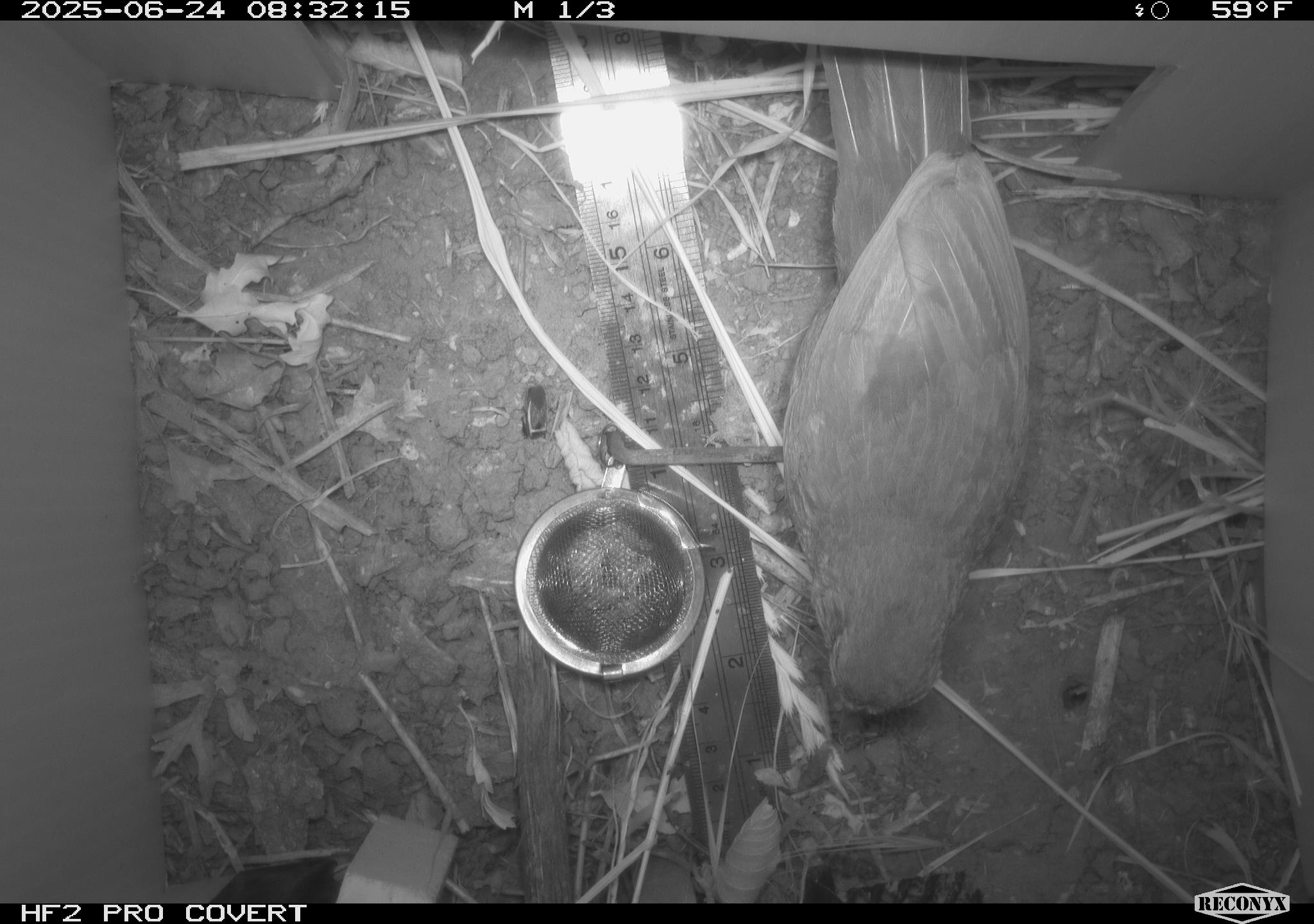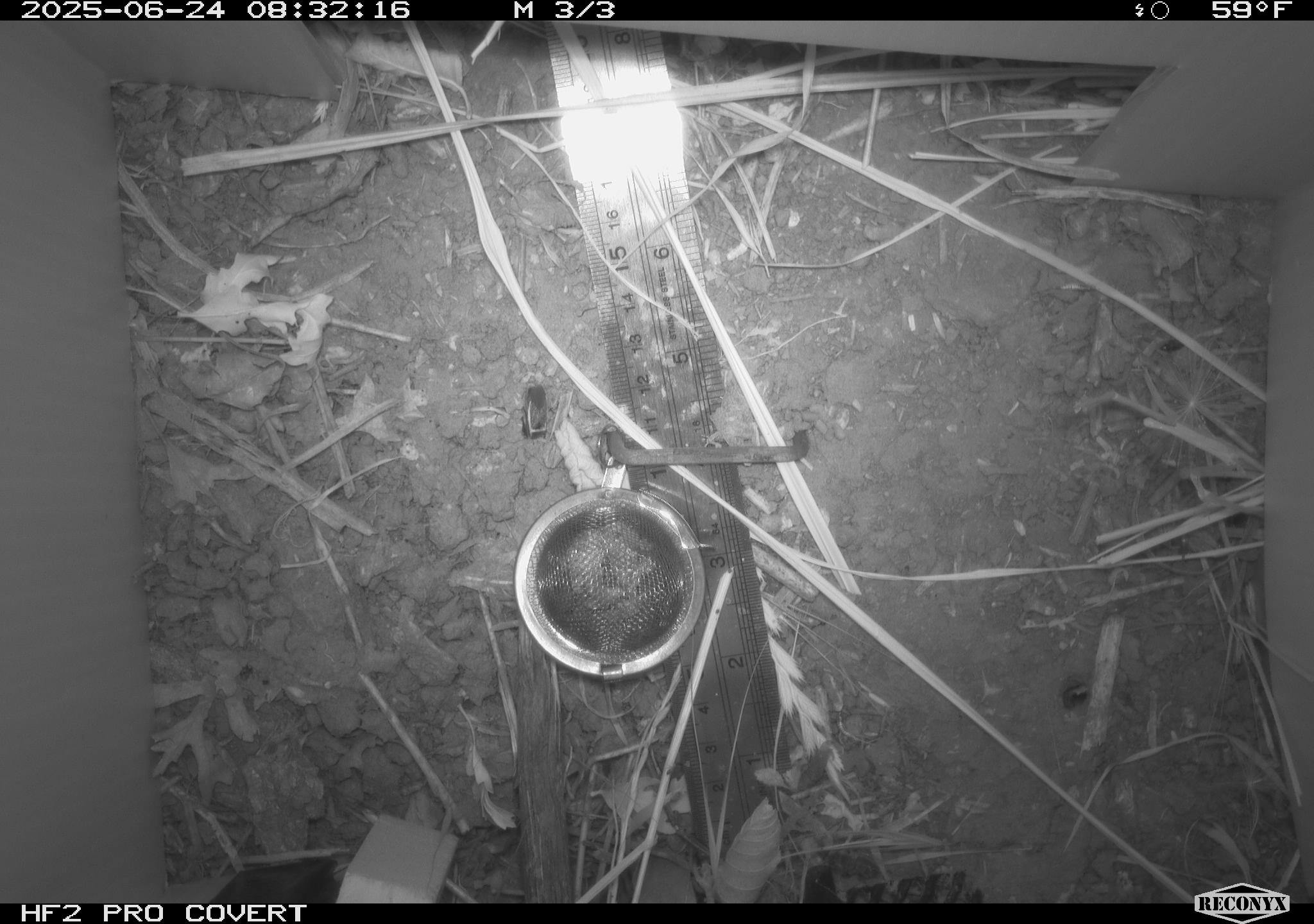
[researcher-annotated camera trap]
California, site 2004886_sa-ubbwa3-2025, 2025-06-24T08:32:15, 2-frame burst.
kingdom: Animalia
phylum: Chordata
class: Aves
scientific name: Aves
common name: bird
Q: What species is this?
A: Bird (Aves).